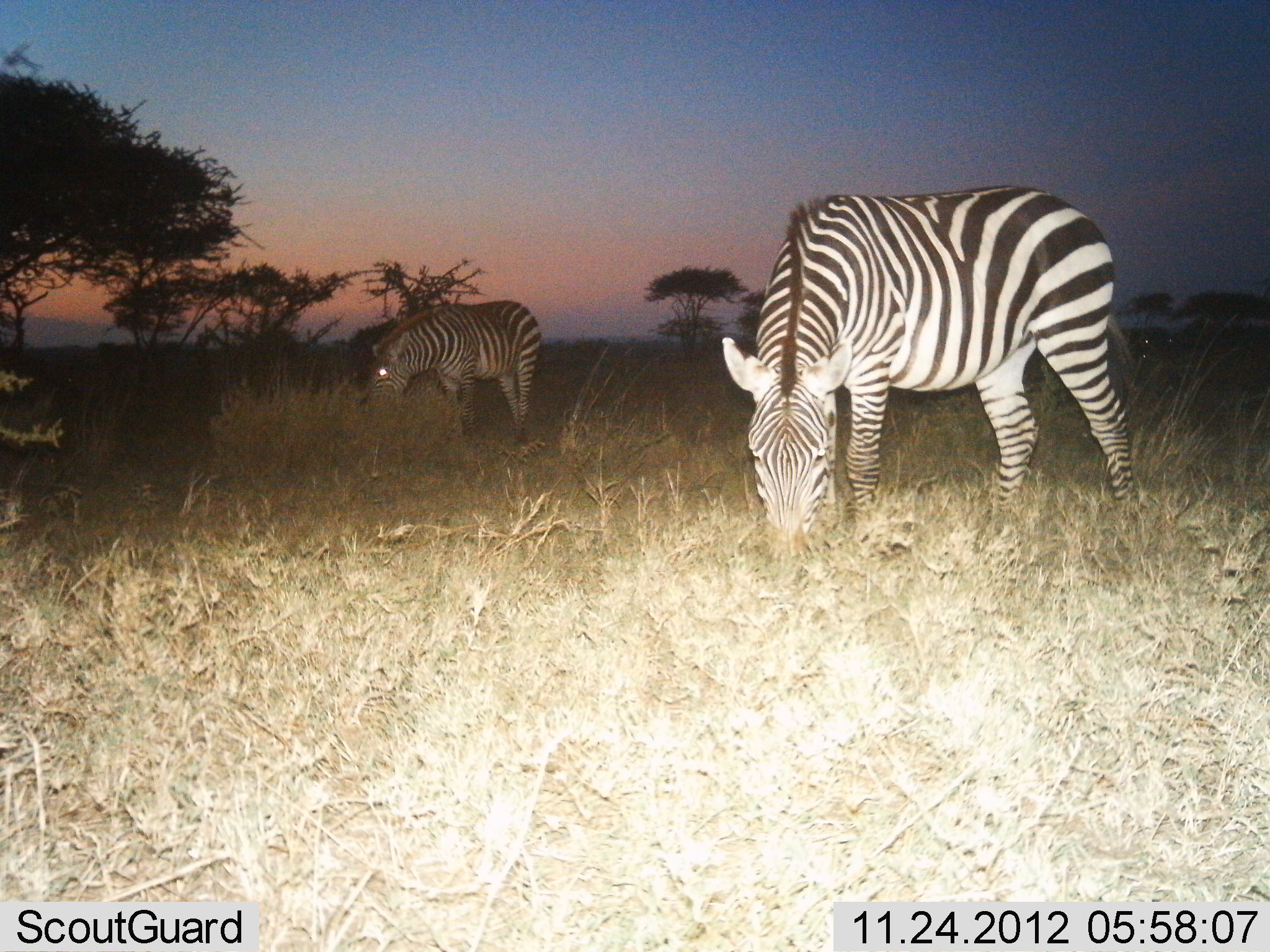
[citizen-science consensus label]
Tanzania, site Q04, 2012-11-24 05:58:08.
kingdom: Animalia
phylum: Chordata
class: Mammalia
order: Perissodactyla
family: Equidae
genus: Equus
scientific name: Equus quagga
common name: plains zebra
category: zebra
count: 2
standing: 30%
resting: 0%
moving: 0%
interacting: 0%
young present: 0%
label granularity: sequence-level